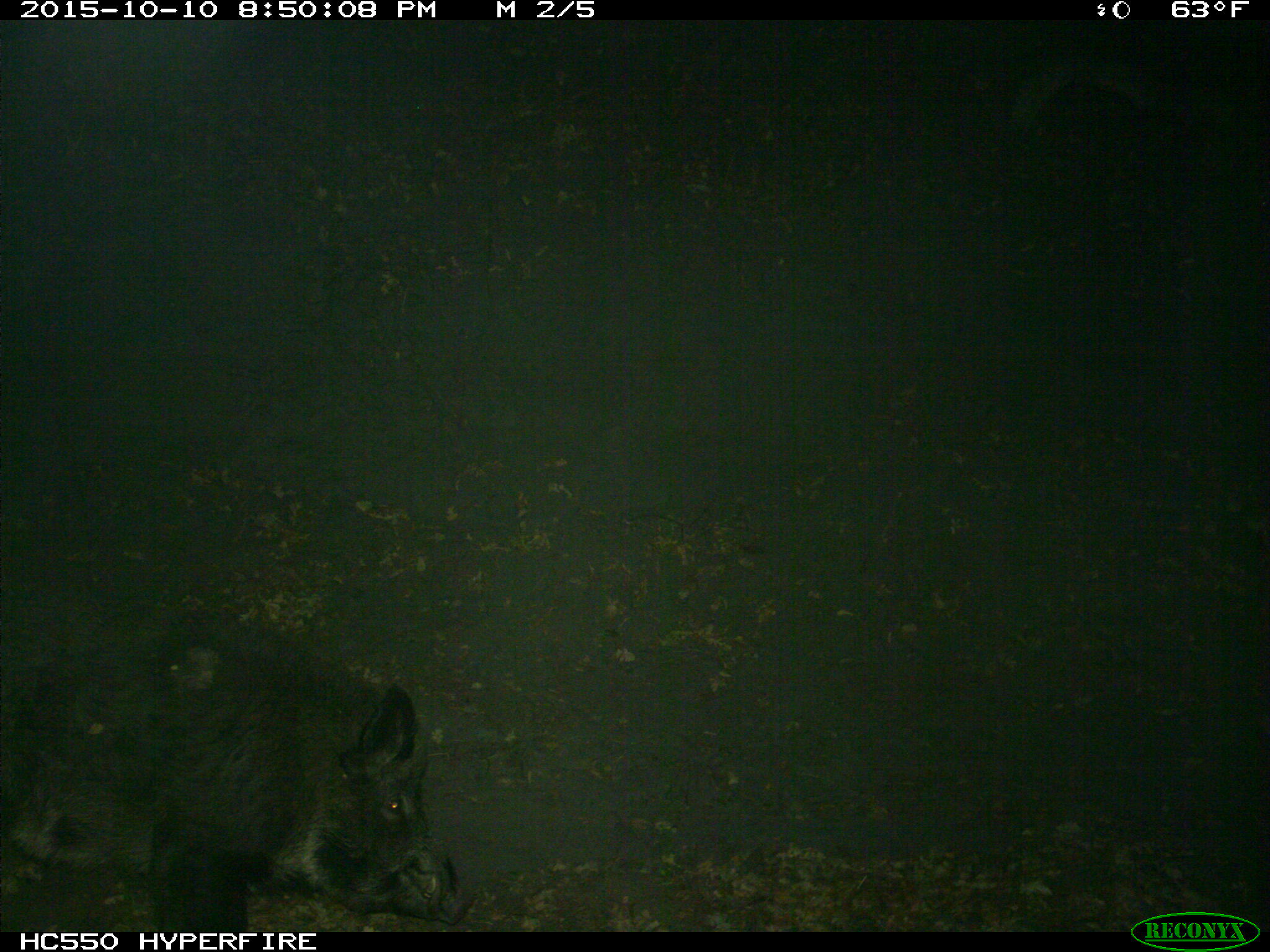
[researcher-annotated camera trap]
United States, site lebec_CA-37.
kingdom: Animalia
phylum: Chordata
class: Mammalia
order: Artiodactyla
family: Suidae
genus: Sus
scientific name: Sus scrofa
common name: wild boar